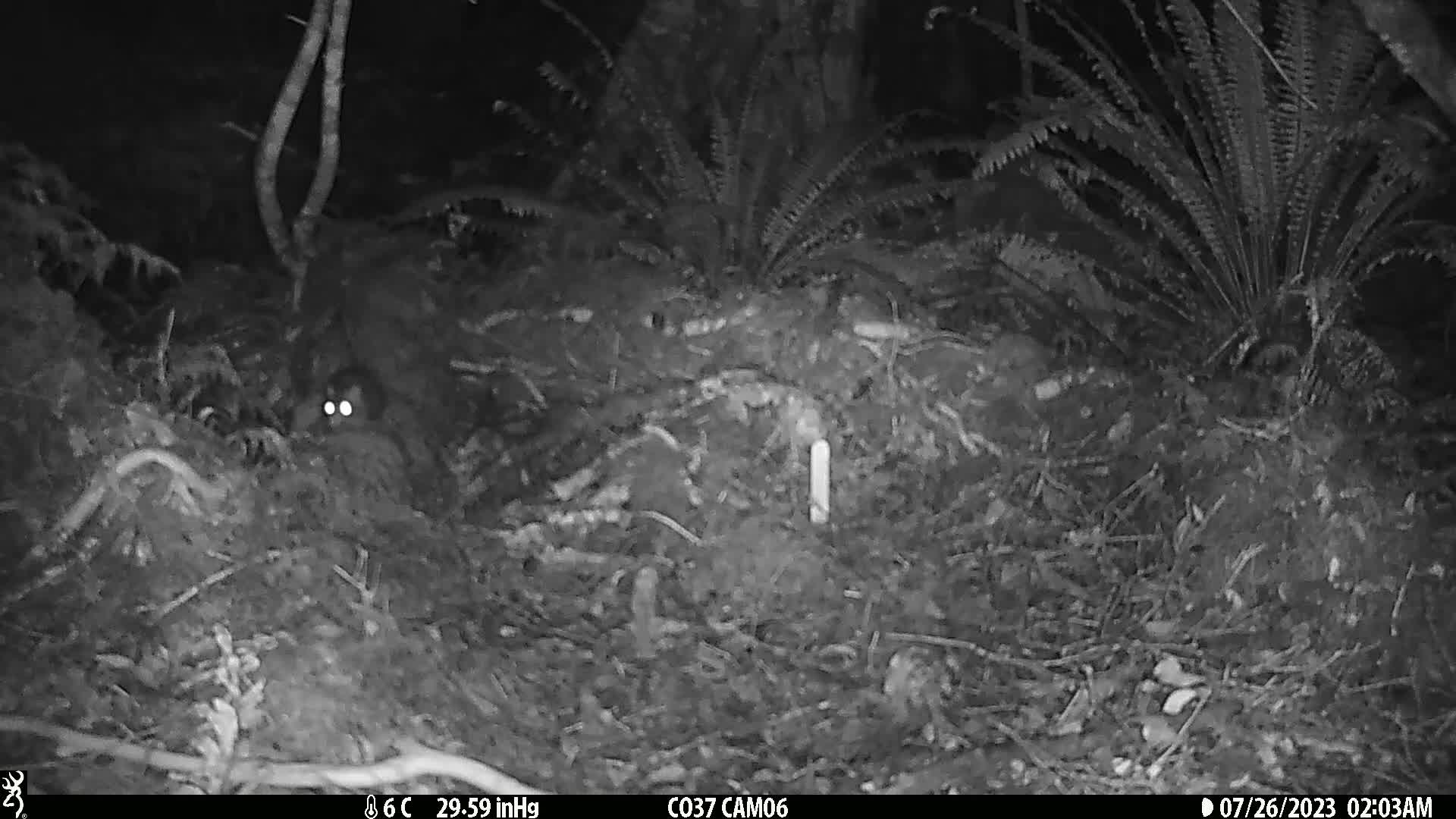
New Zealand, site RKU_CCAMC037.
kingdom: Animalia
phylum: Chordata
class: Mammalia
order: Rodentia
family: Muridae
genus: Rattus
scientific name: Rattus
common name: rat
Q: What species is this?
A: Rat (Rattus).